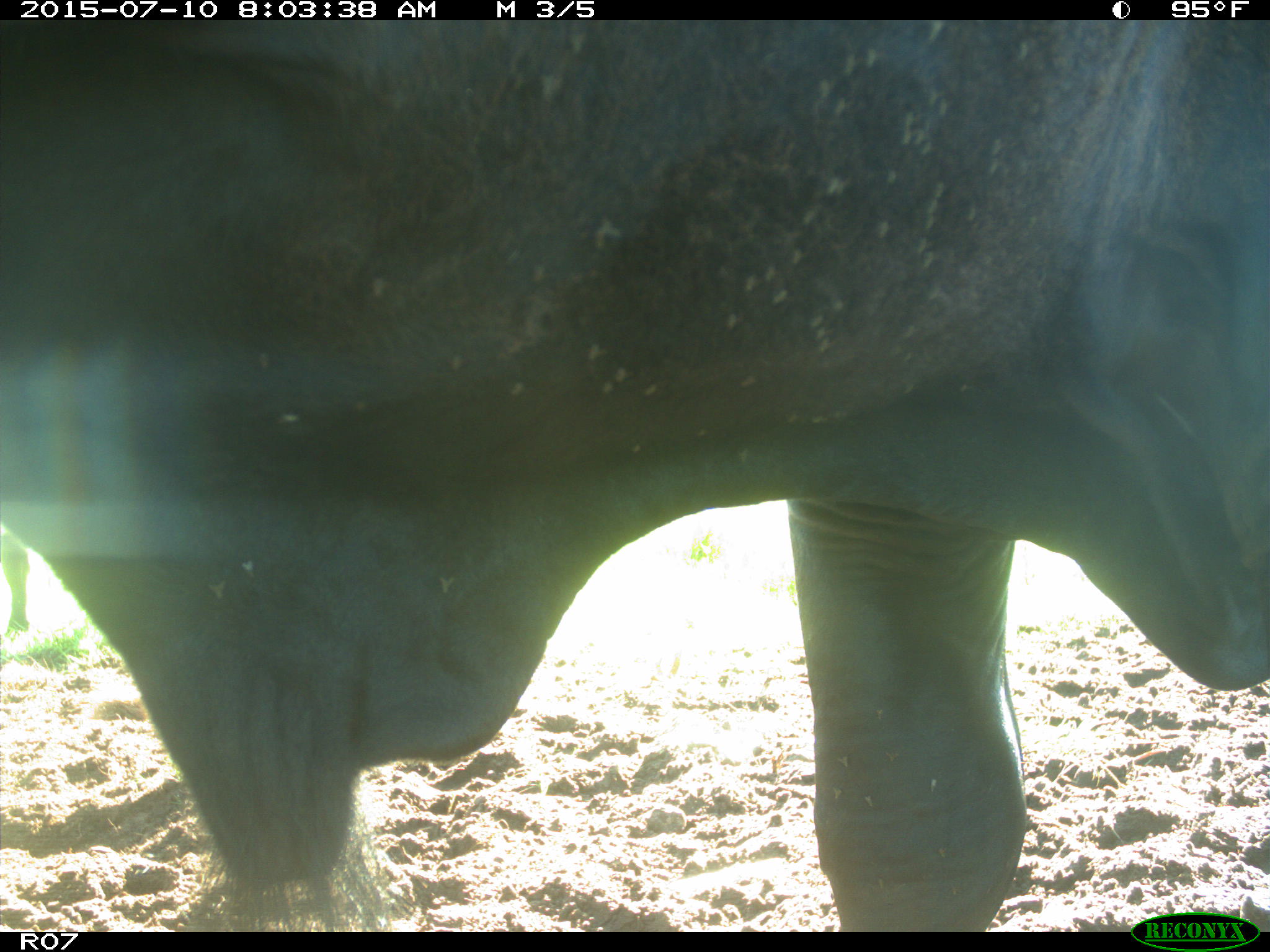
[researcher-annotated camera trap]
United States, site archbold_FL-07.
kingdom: Animalia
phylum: Chordata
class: Mammalia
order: Artiodactyla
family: Bovidae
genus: Bos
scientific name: Bos taurus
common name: domestic cow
Bos taurus (domestic cow).